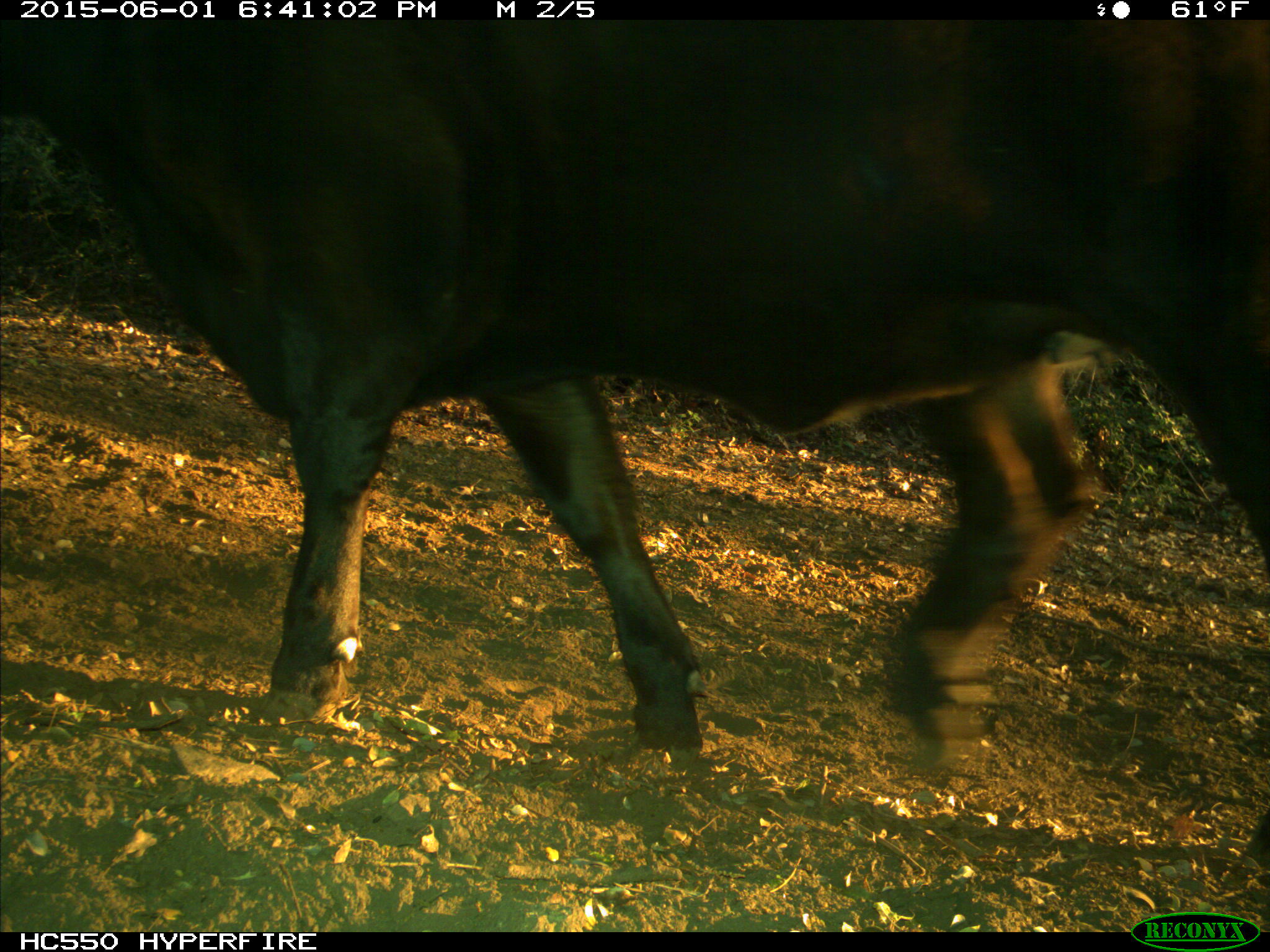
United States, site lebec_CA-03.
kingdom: Animalia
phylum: Chordata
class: Mammalia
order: Artiodactyla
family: Bovidae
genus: Bos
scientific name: Bos taurus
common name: domestic cow